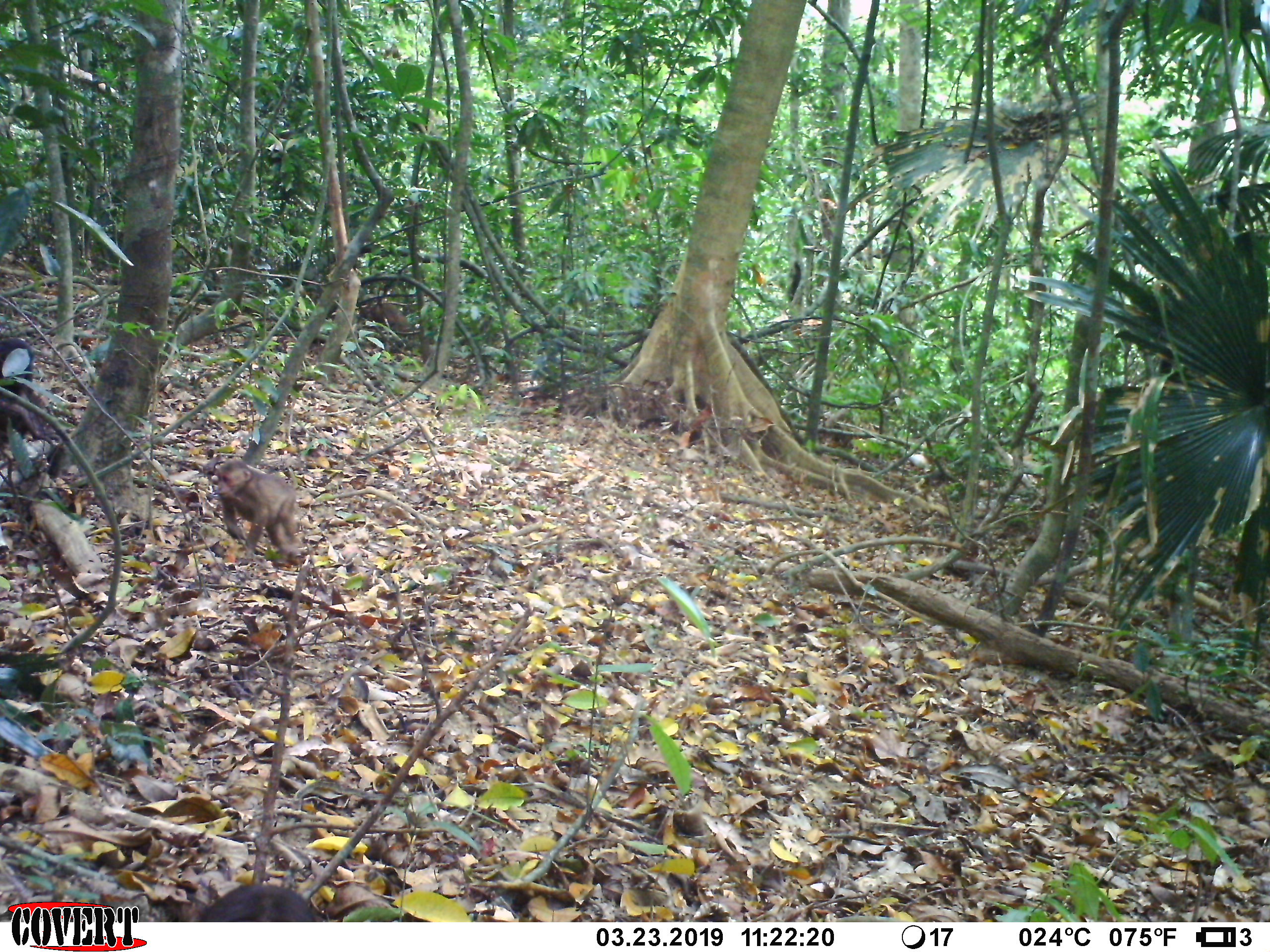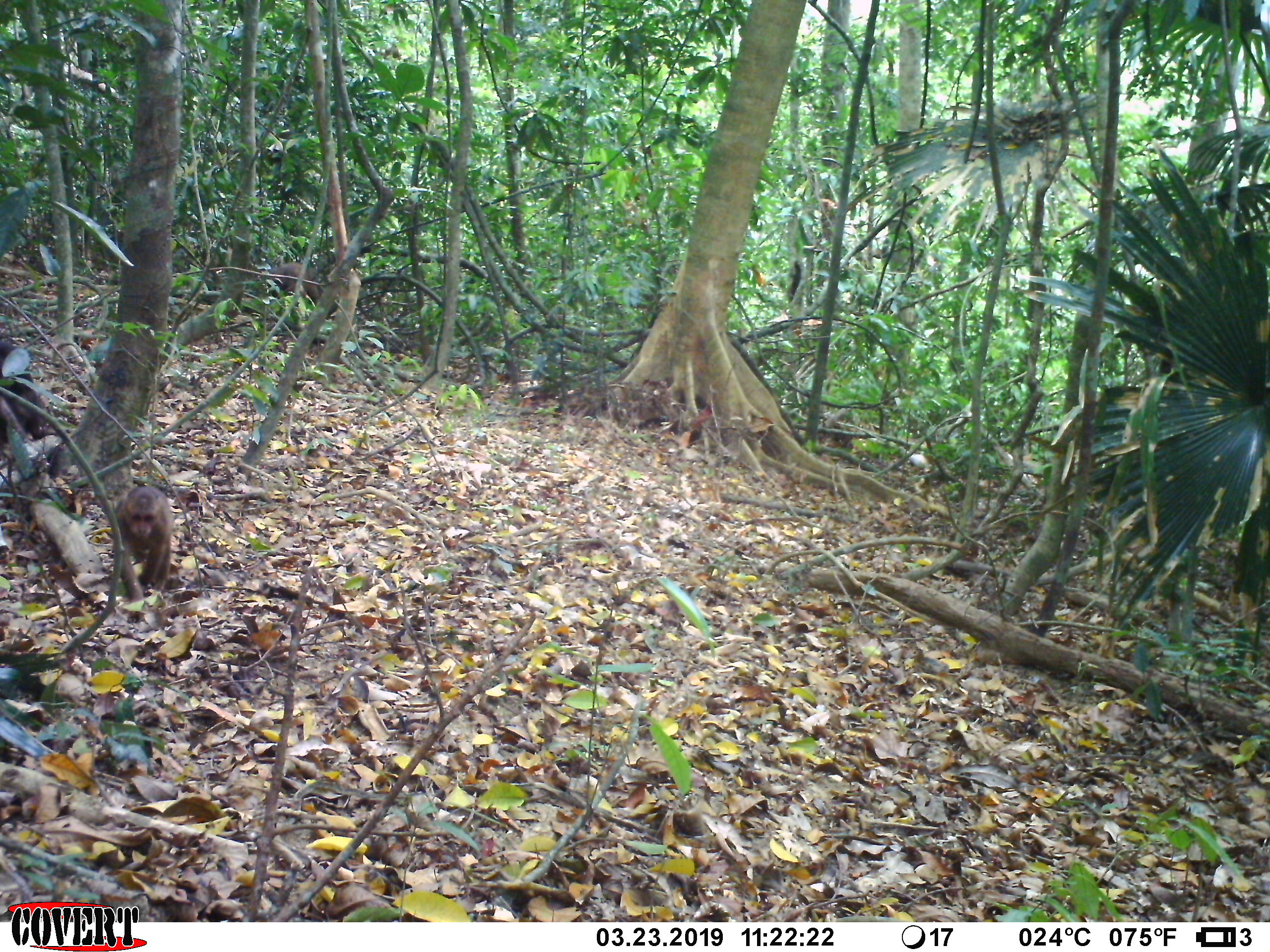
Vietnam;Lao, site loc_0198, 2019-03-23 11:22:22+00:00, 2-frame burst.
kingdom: Animalia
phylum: Chordata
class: Mammalia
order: Primates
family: Cercopithecidae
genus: Macaca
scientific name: Macaca arctoides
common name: stump-tailed macaque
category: stump tailed macaque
Stump tailed macaque (stump-tailed macaque) (Macaca arctoides). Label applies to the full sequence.